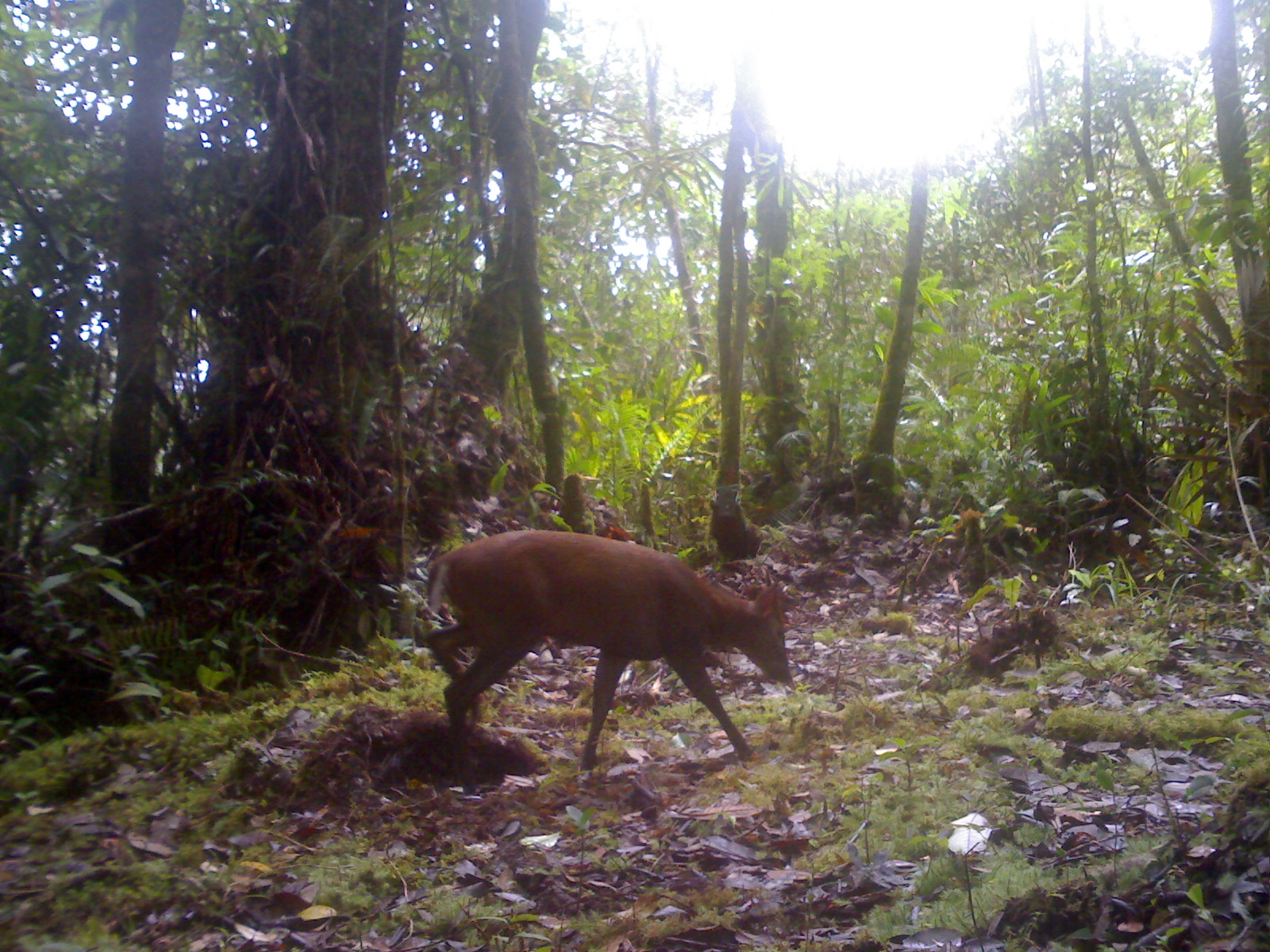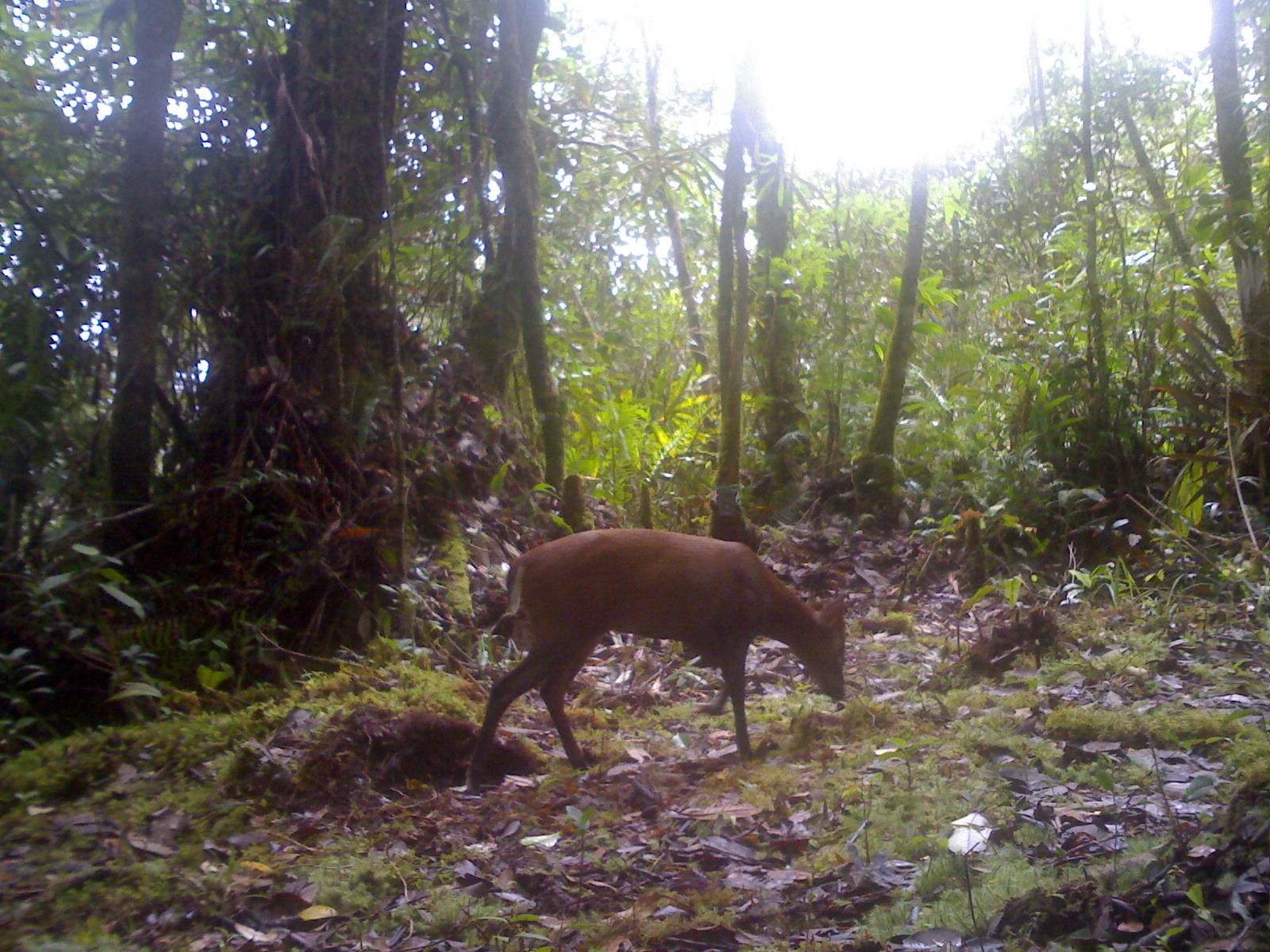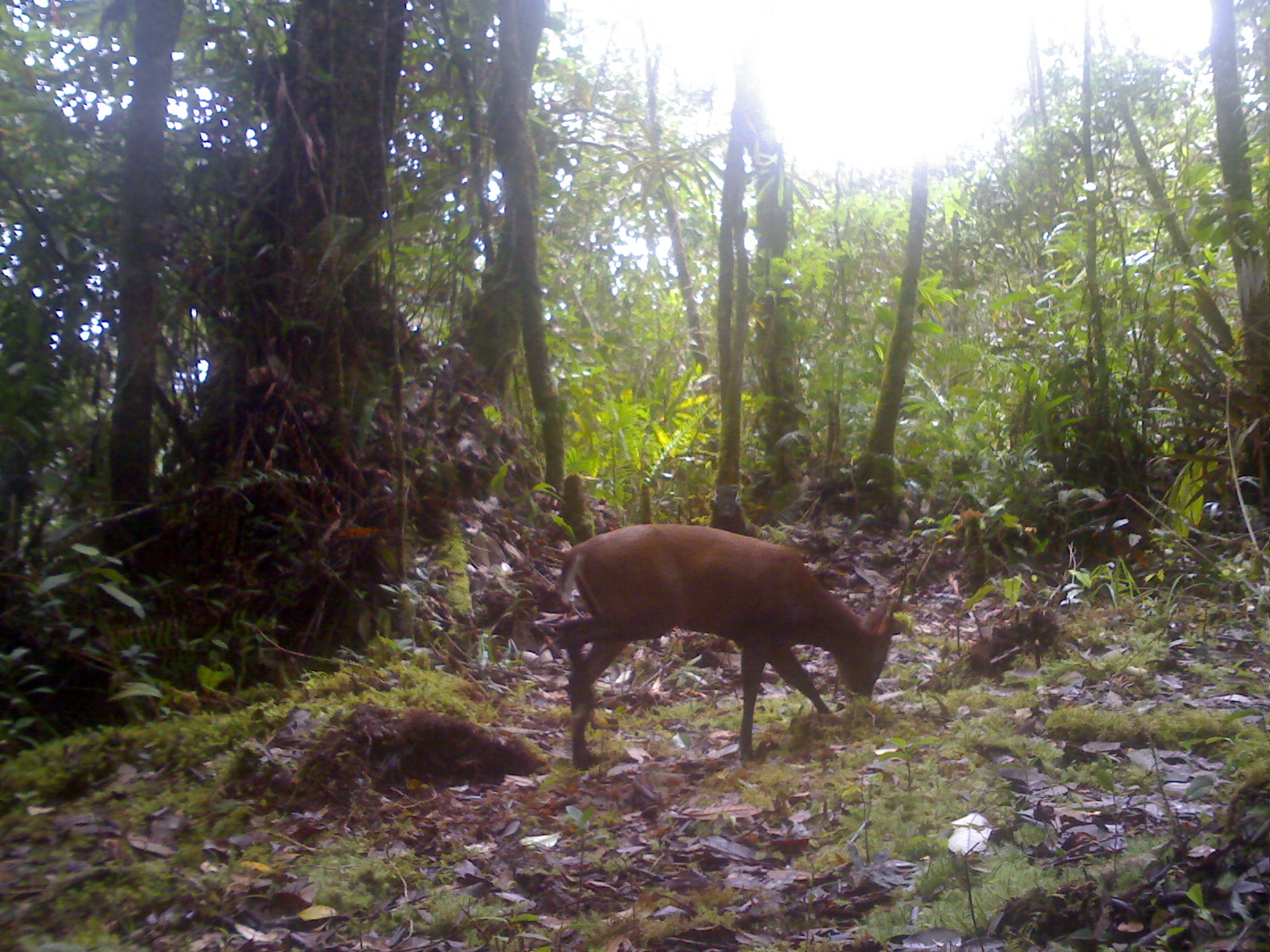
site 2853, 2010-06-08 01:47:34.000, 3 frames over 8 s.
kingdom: Animalia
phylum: Chordata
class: Mammalia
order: Artiodactyla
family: Cervidae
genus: Muntiacus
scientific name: Muntiacus muntjak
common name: southern red muntjac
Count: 1.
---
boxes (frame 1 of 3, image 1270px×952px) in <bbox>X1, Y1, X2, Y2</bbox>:
muntiacus muntjak: <bbox>426, 531, 794, 770</bbox>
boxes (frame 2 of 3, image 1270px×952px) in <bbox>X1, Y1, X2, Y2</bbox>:
muntiacus muntjak: <bbox>466, 530, 847, 790</bbox>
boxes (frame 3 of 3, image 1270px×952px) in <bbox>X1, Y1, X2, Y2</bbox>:
muntiacus muntjak: <bbox>552, 522, 897, 775</bbox>